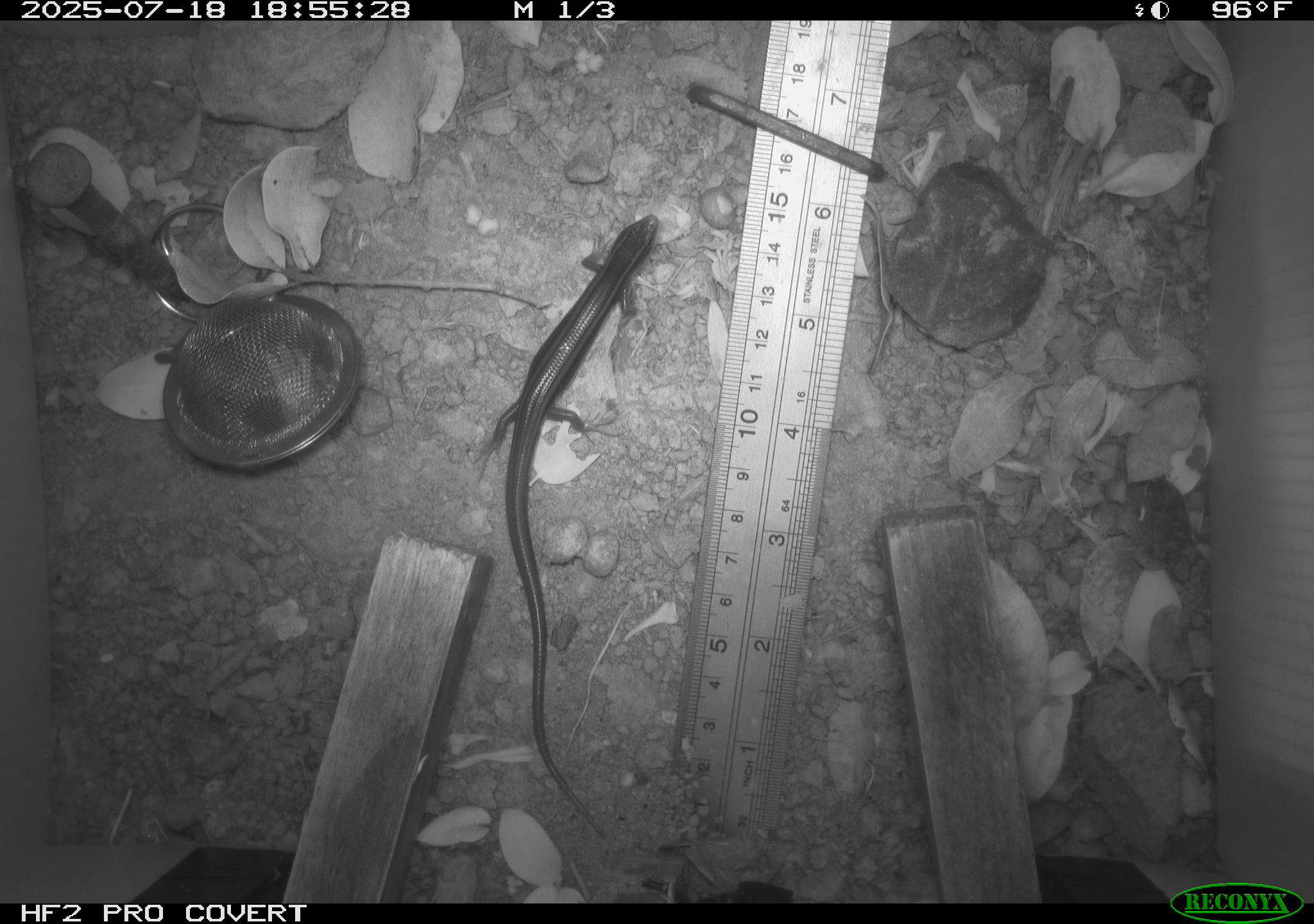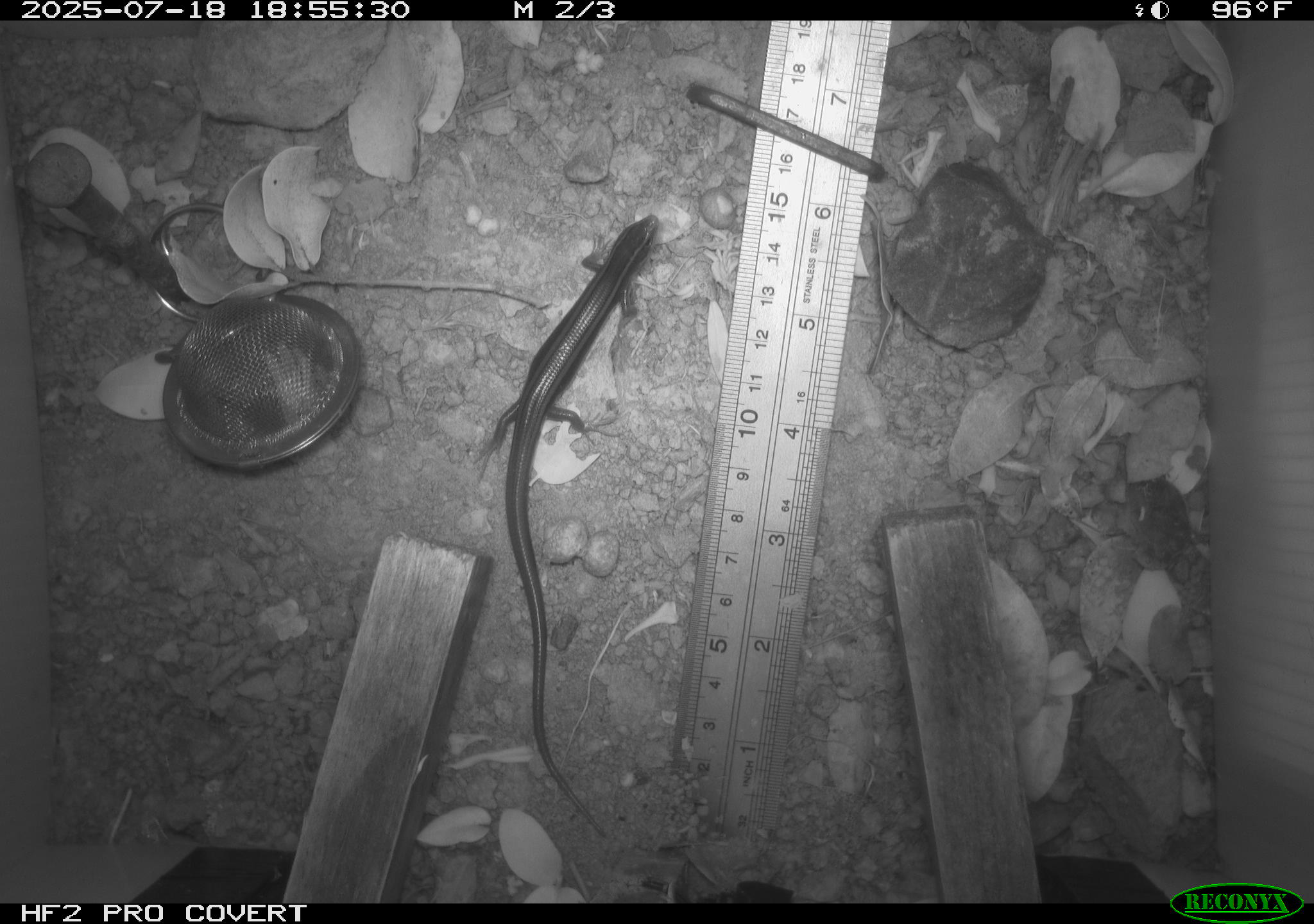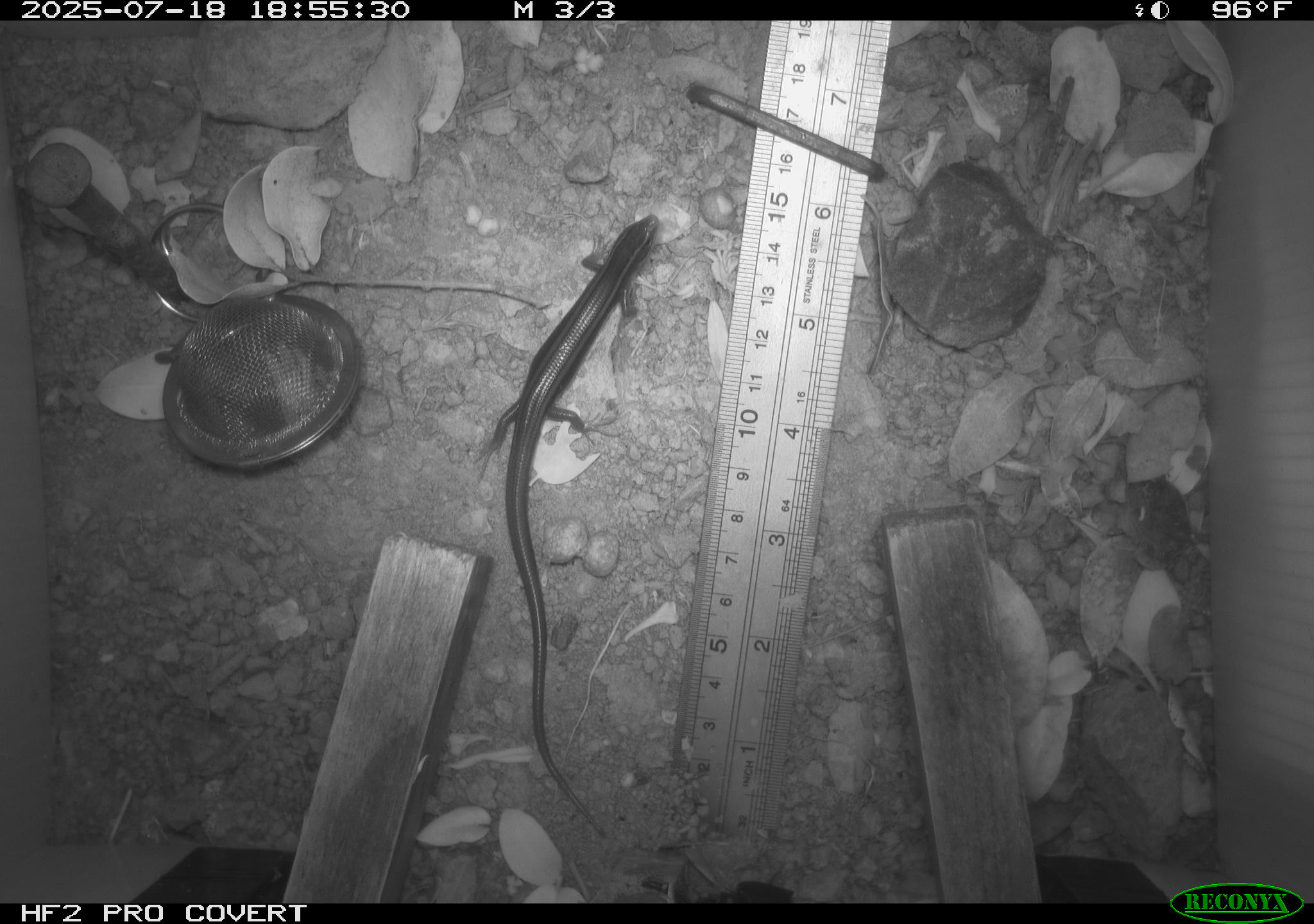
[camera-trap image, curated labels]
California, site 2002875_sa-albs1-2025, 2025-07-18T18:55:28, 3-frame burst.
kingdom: Animalia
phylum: Chordata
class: Reptilia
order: Squamata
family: Scincidae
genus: Plestiodon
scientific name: Plestiodon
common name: blue-tailed skinks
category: plestiodon species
Plestiodon species (blue-tailed skinks) (Plestiodon).